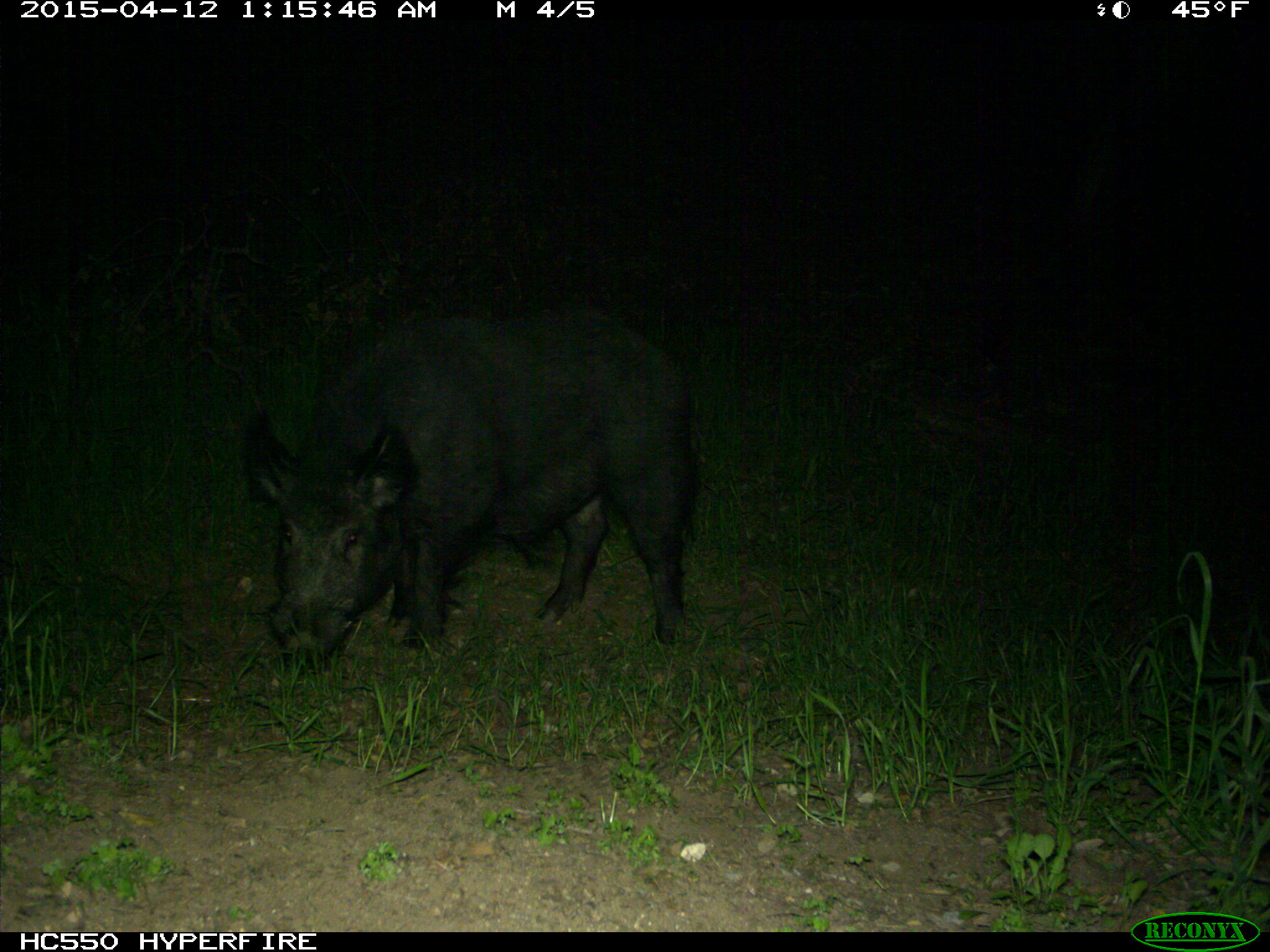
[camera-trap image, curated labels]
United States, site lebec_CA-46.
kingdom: Animalia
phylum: Chordata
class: Mammalia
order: Artiodactyla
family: Suidae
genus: Sus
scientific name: Sus scrofa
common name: wild boar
Sus scrofa (wild boar).